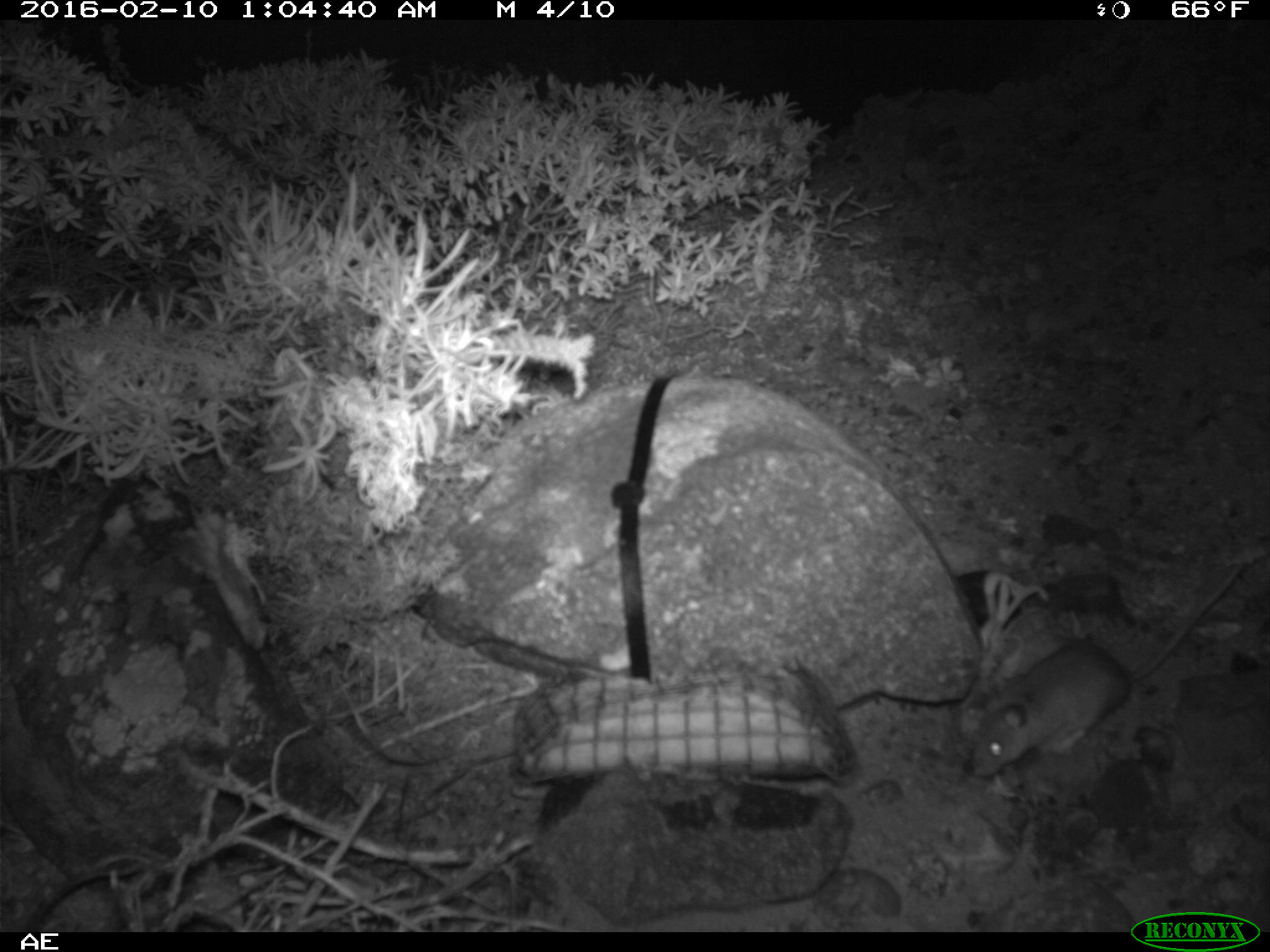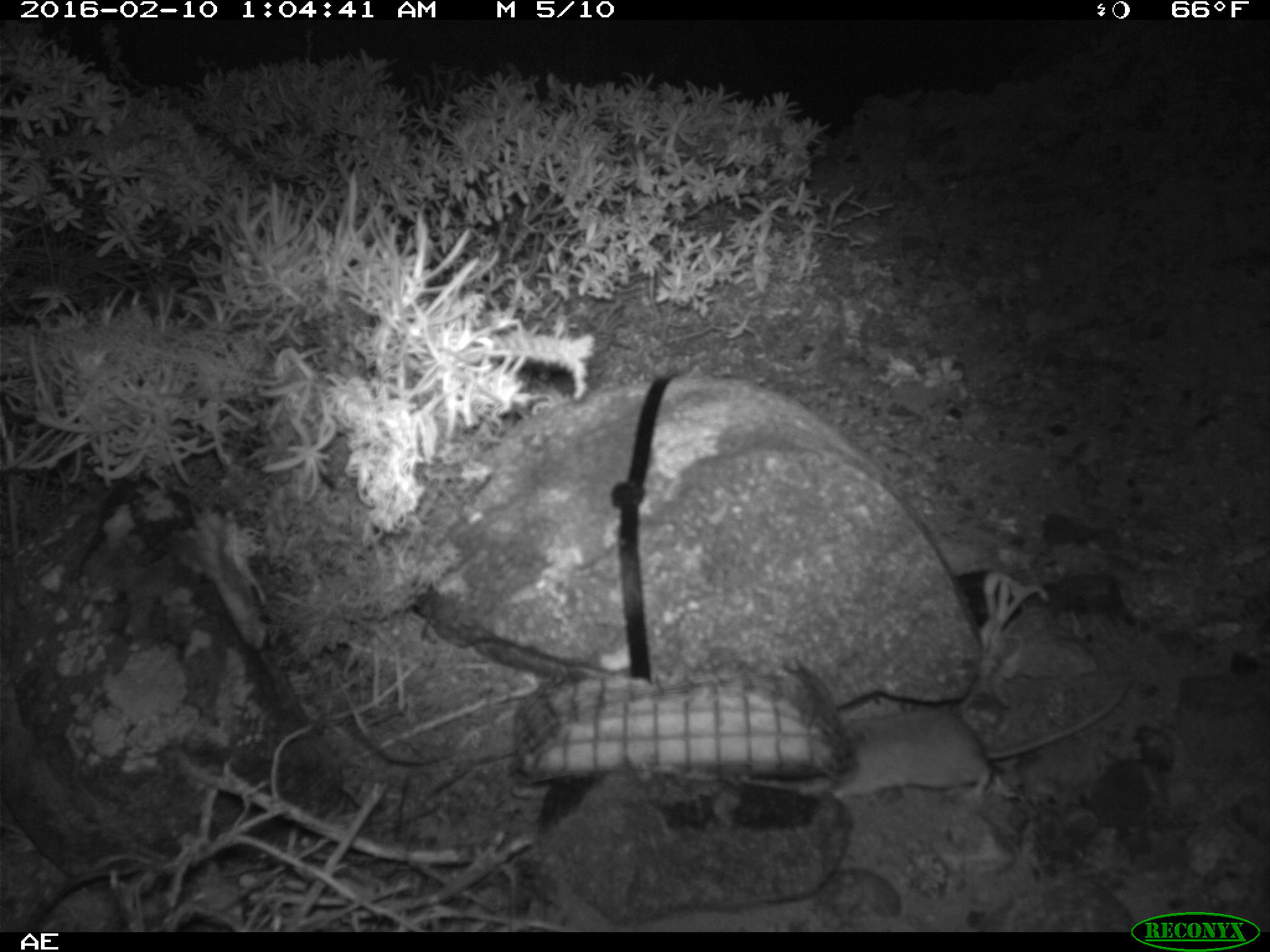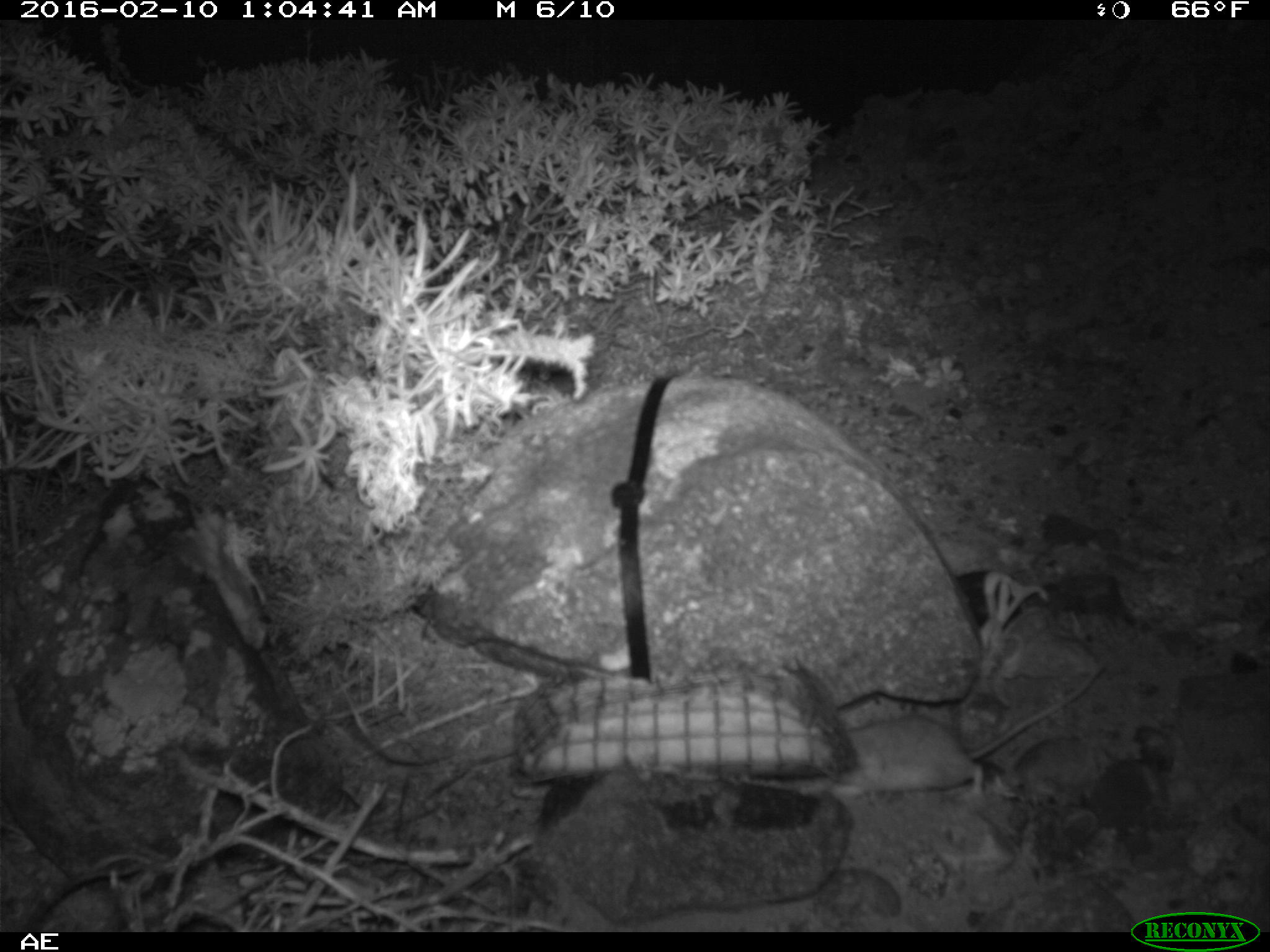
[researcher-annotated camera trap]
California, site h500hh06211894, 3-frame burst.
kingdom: Animalia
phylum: Chordata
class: Mammalia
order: Rodentia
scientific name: Rodentia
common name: rodent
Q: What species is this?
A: Rodent (Rodentia).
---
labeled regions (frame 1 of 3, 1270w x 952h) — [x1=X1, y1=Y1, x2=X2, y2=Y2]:
rodent: [x1=971, y1=562, x2=1241, y2=775]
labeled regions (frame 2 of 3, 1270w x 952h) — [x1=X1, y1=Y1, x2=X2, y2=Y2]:
rodent: [x1=821, y1=674, x2=1139, y2=798]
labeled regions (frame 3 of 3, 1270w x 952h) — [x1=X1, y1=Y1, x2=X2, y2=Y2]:
rodent: [x1=791, y1=663, x2=1105, y2=797]